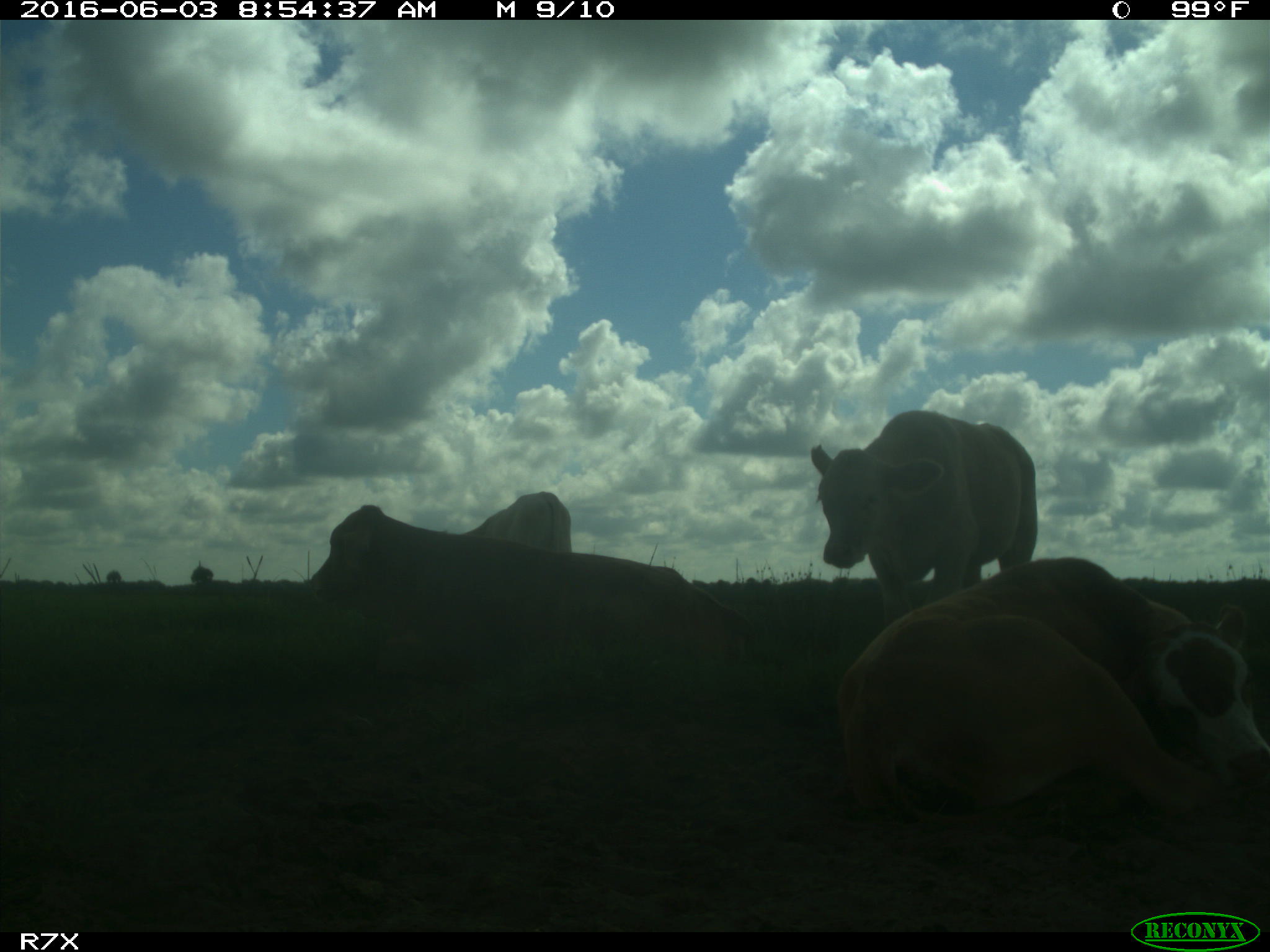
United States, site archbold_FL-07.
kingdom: Animalia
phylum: Chordata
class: Mammalia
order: Artiodactyla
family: Bovidae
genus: Bos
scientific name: Bos taurus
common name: domestic cow